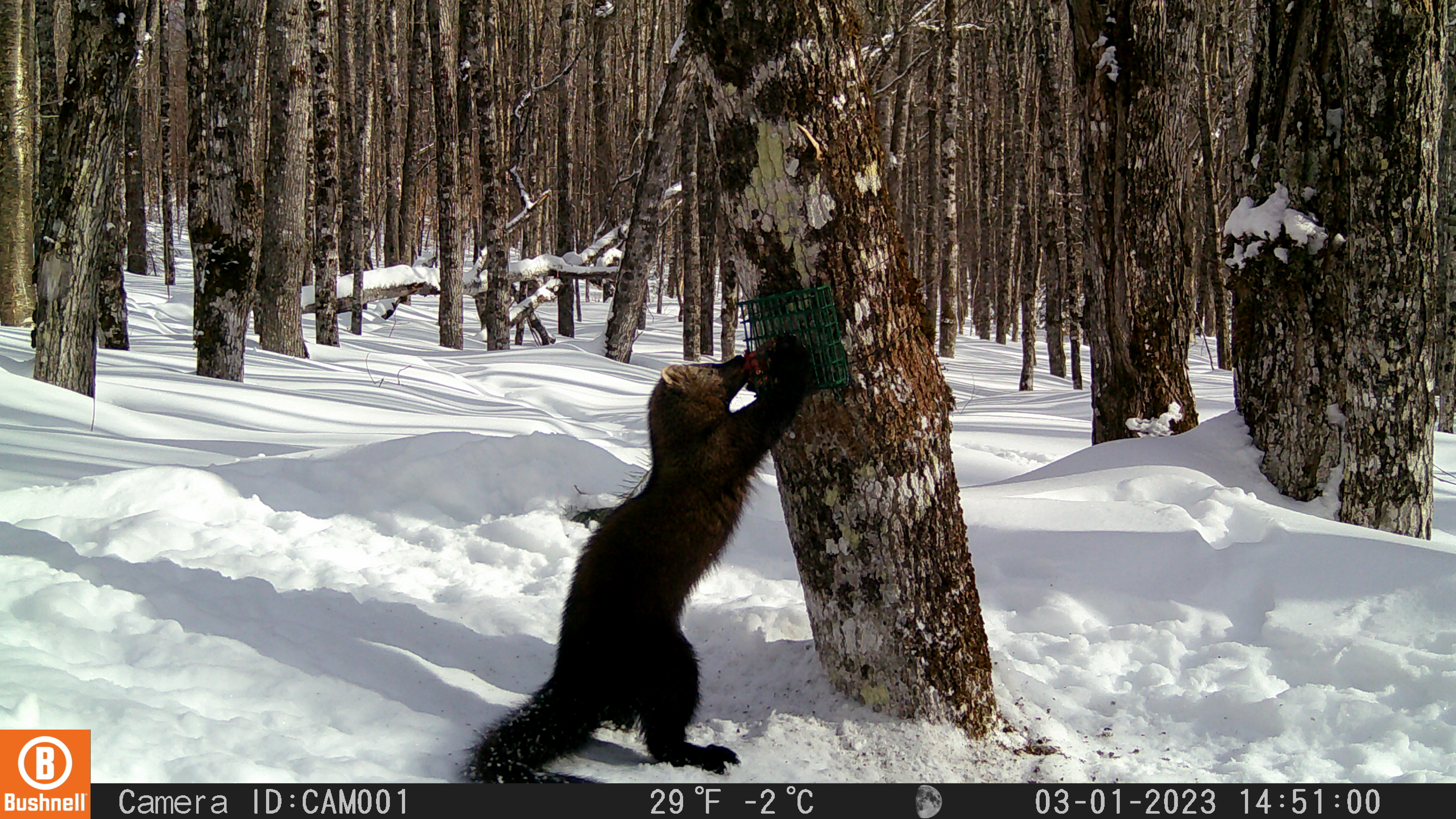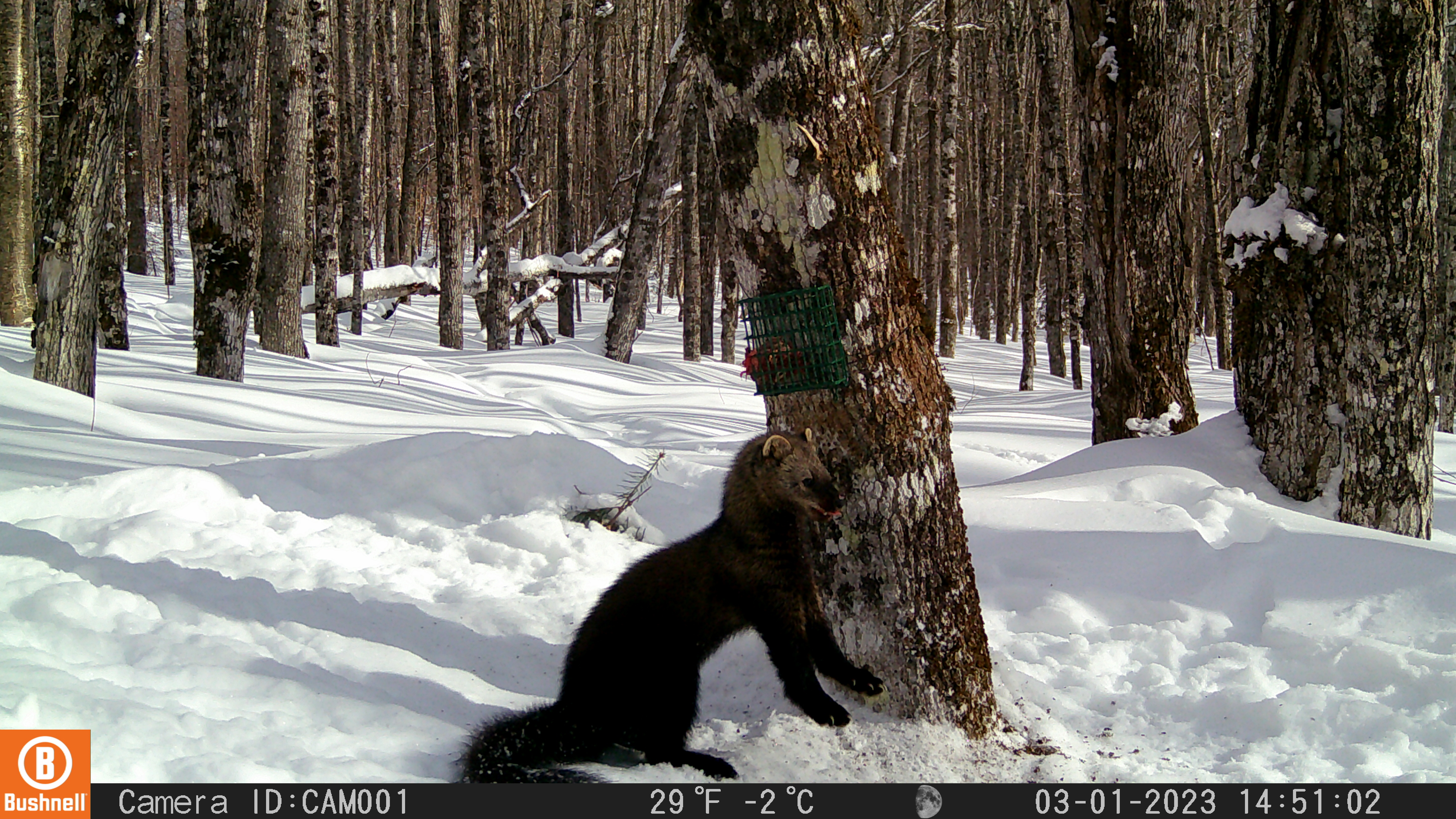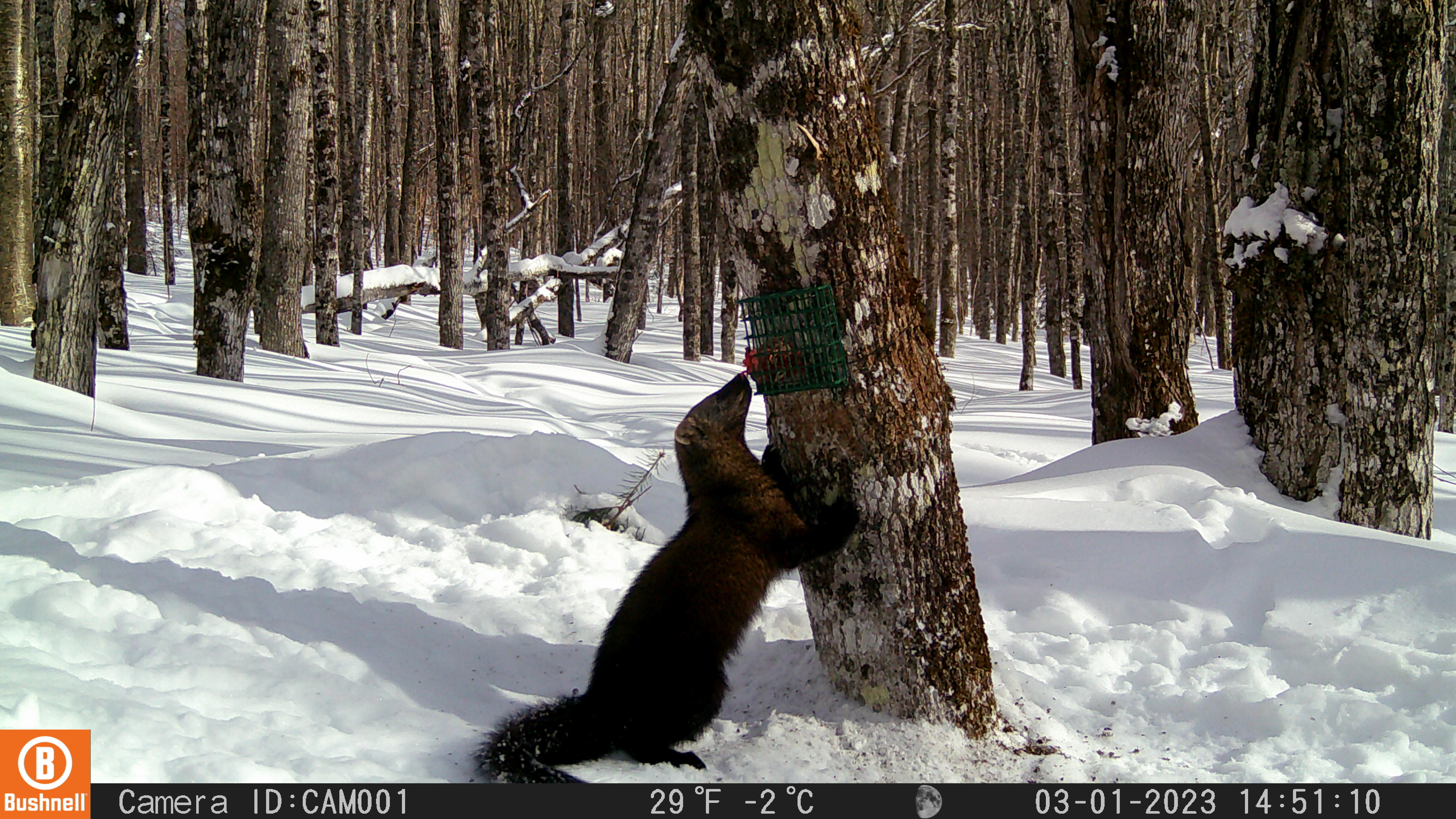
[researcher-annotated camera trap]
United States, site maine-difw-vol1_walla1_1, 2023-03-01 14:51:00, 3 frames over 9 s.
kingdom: Animalia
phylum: Chordata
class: Mammalia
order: Carnivora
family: Mustelidae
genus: Pekania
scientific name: Pekania pennanti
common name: fisher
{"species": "fisher (Pekania pennanti)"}